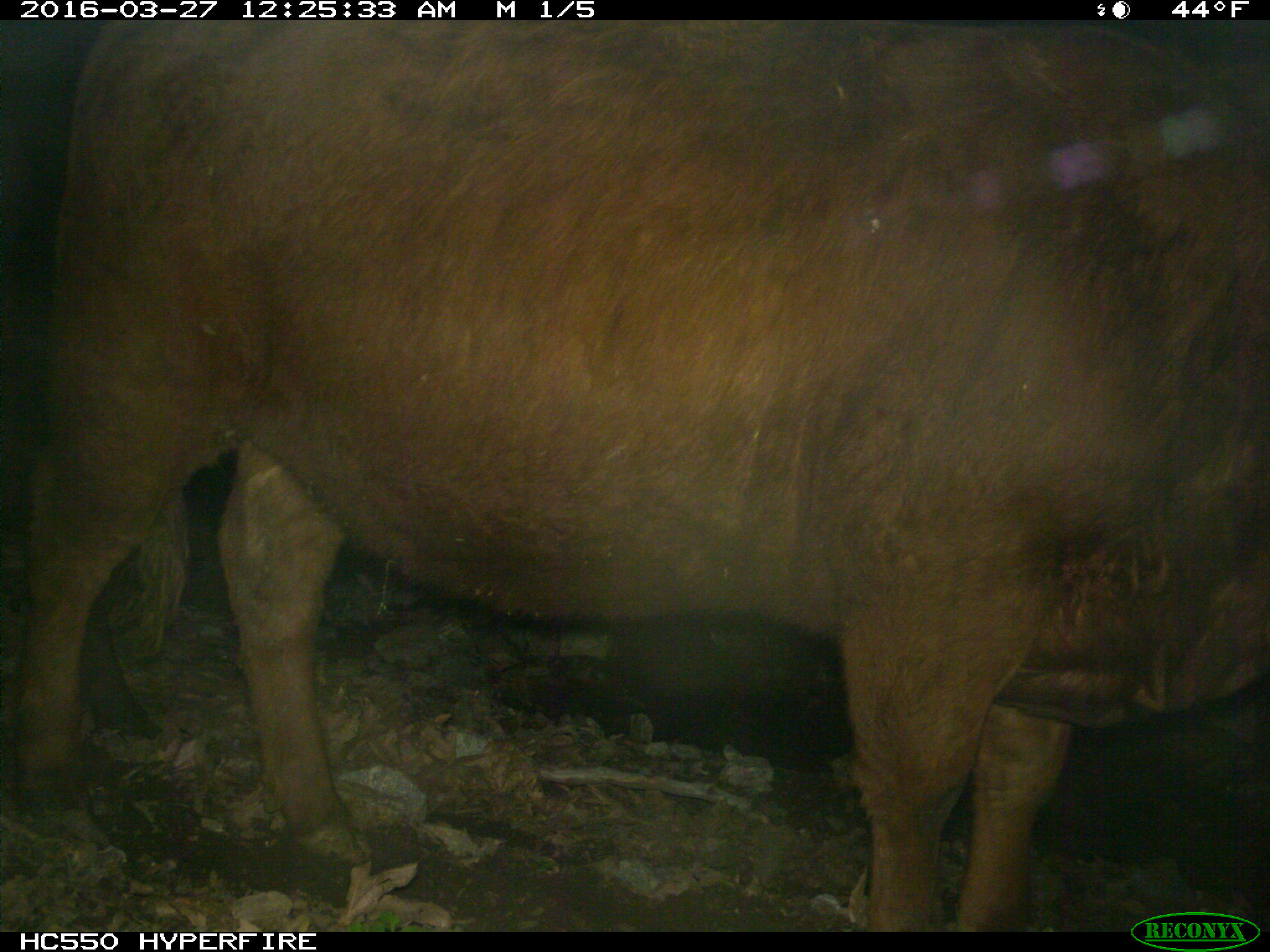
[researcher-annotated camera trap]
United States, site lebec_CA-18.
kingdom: Animalia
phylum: Chordata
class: Mammalia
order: Artiodactyla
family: Bovidae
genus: Bos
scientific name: Bos taurus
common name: domestic cow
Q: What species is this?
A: Bos taurus (domestic cow).